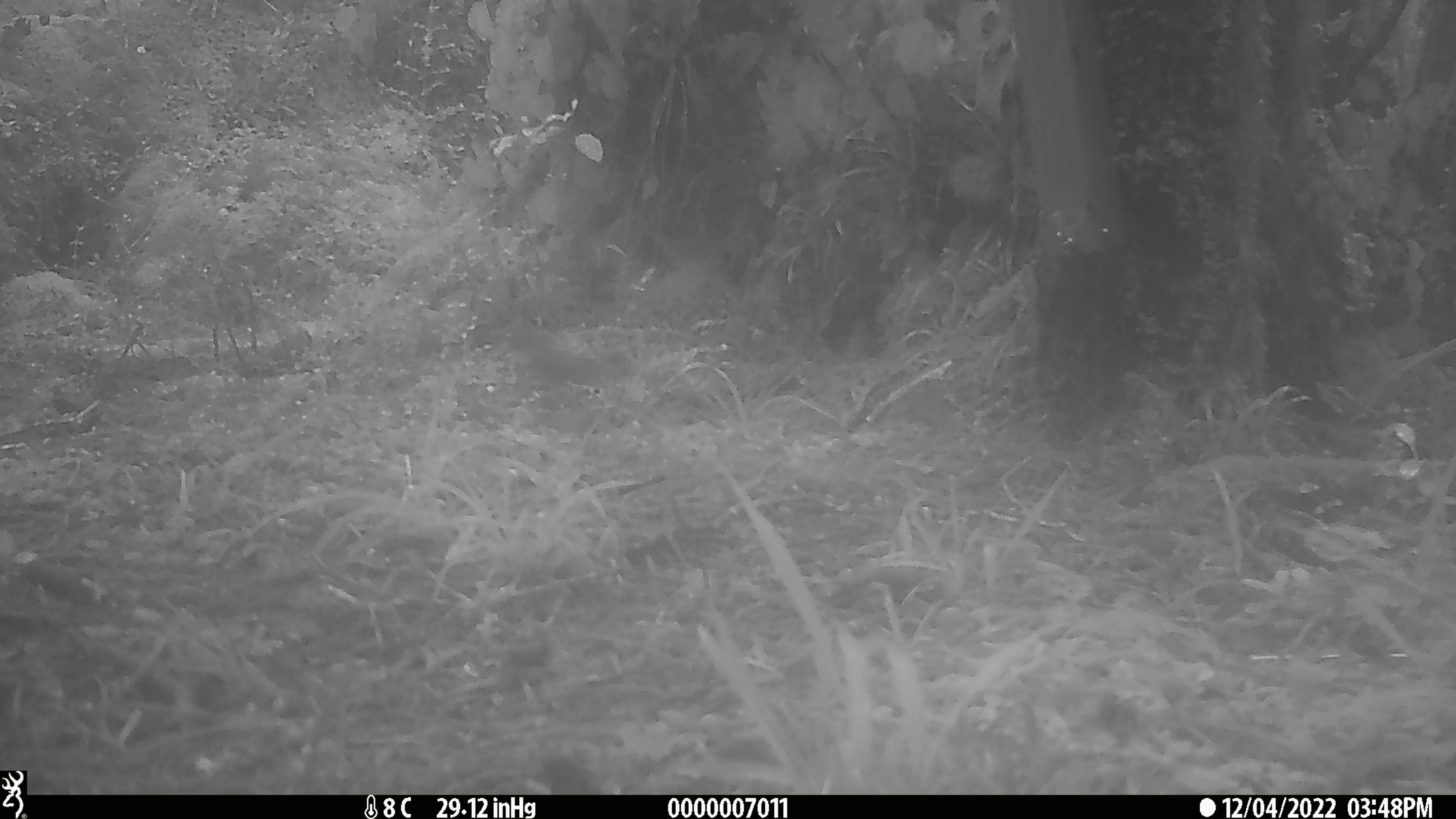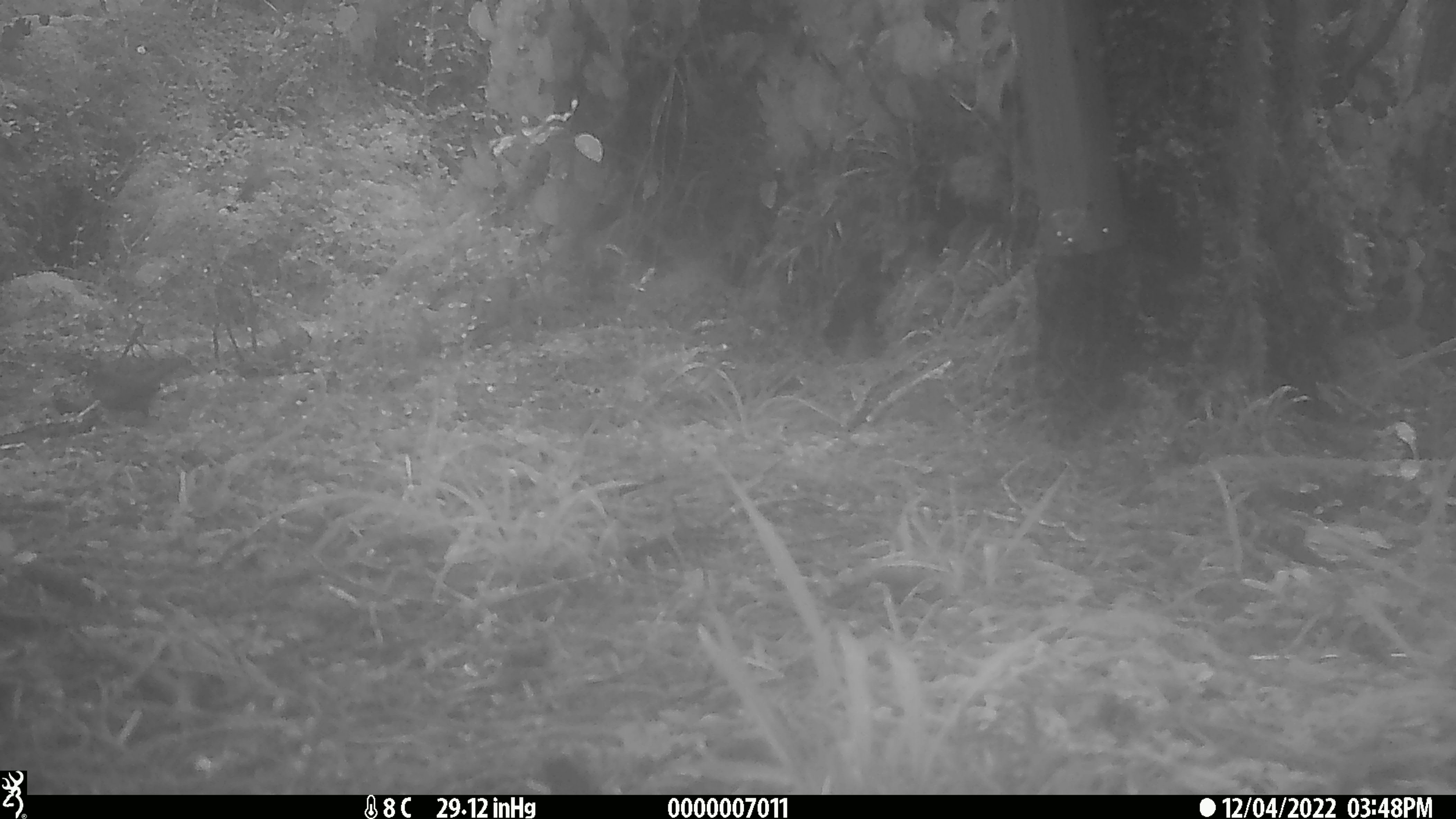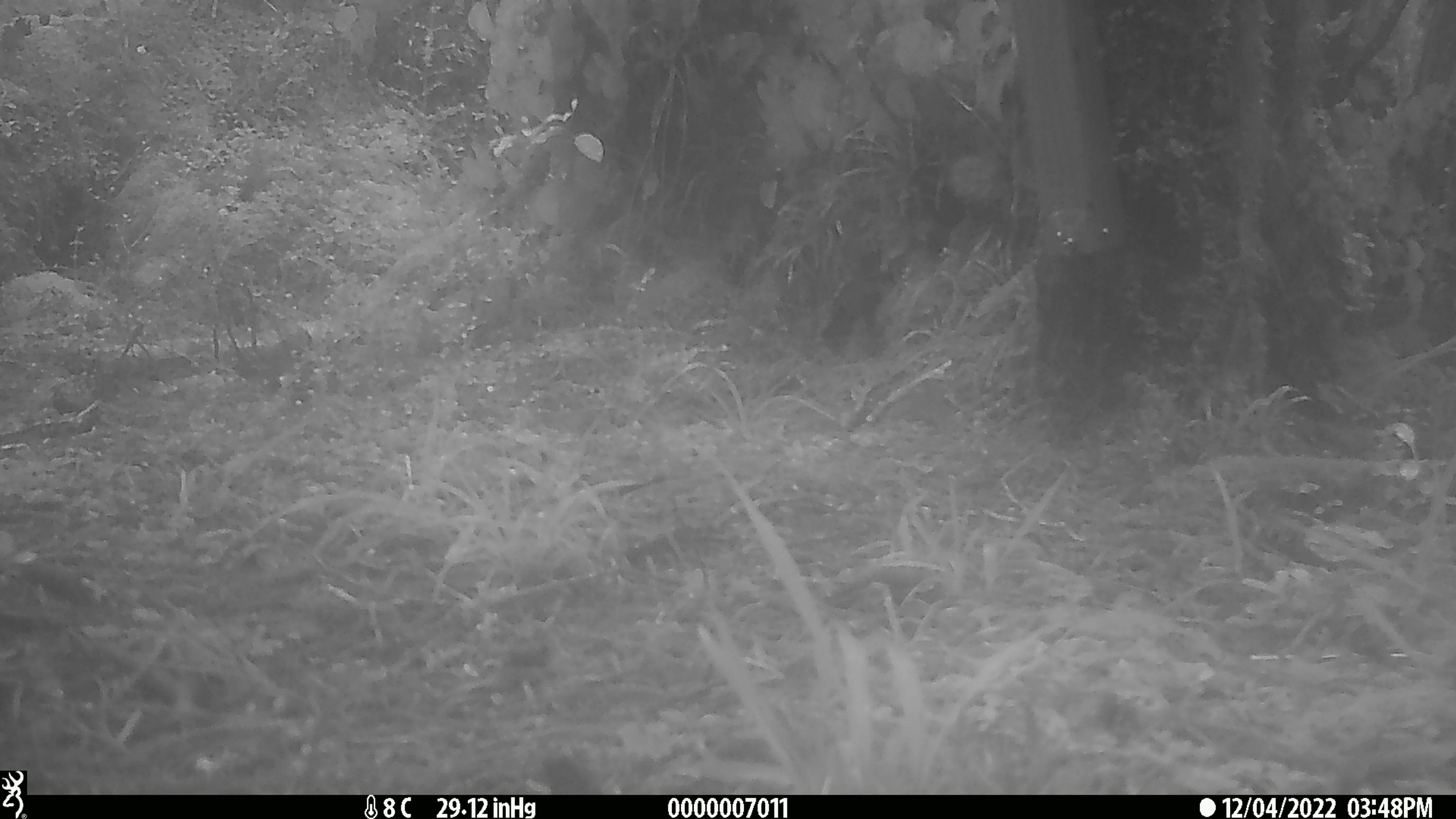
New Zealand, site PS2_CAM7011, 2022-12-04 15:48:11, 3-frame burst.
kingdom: Animalia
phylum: Chordata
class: Aves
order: Passeriformes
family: Meliphagidae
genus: Anthornis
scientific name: Anthornis melanura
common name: new zealand bellbird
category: bellbird